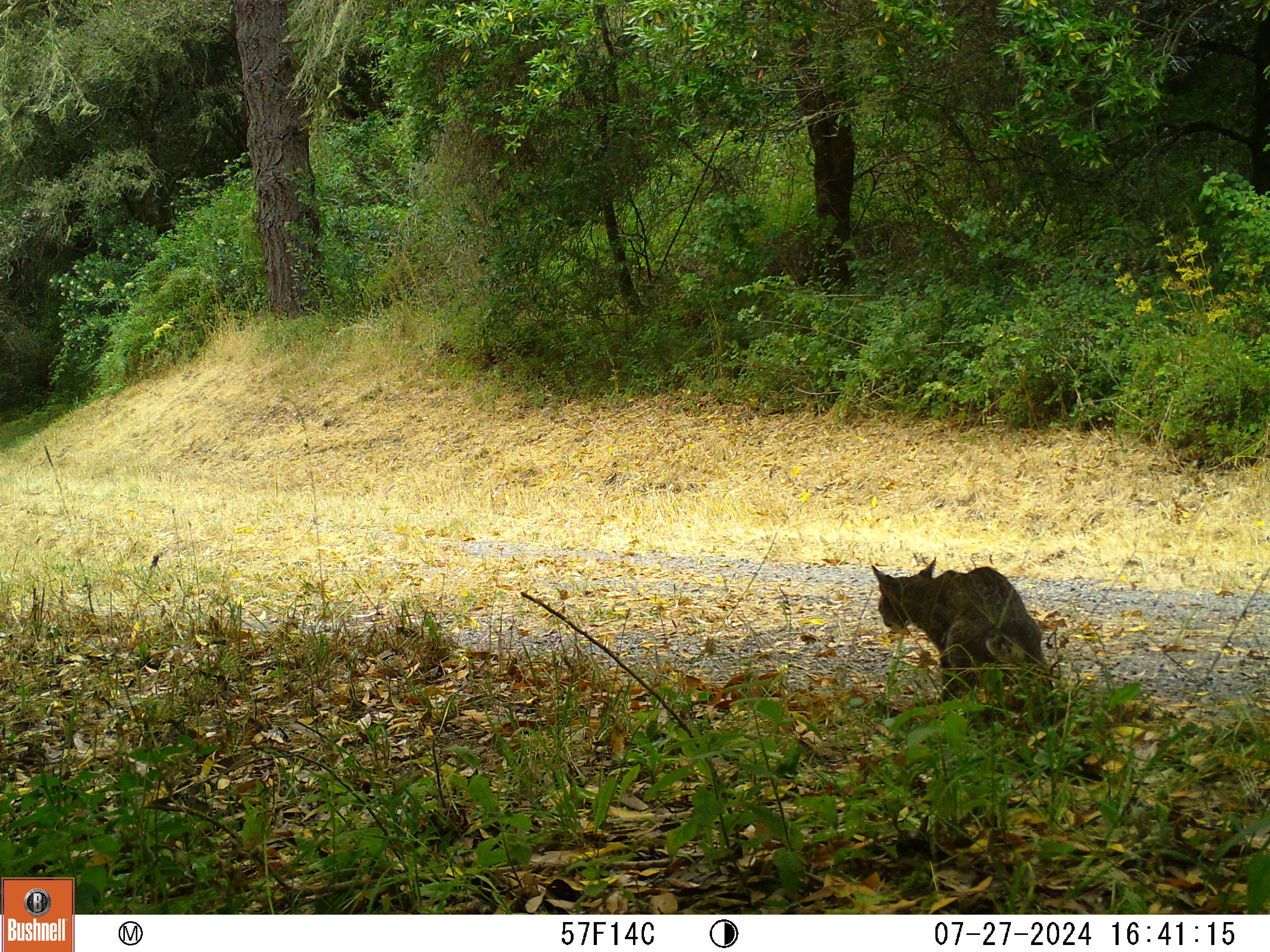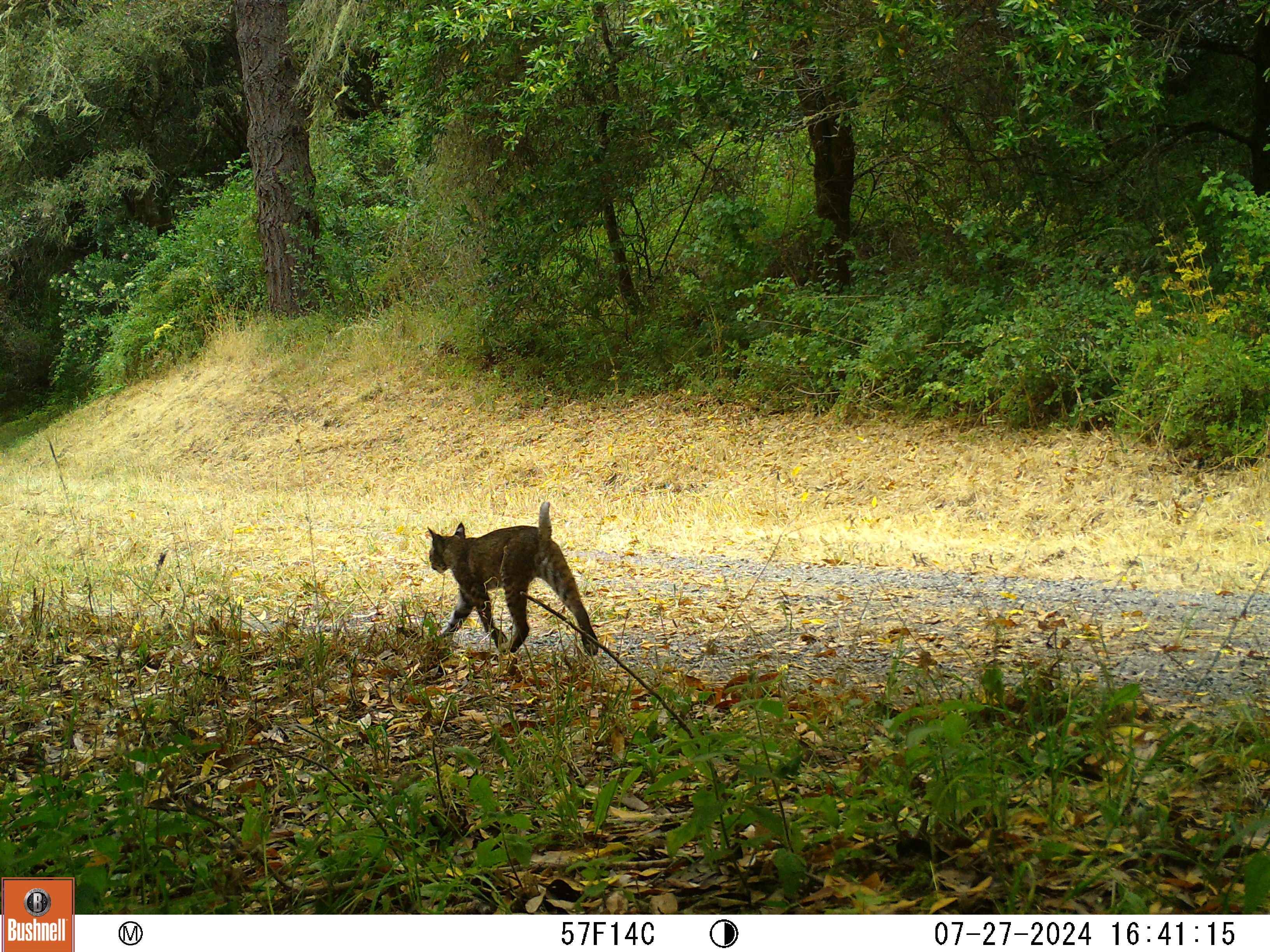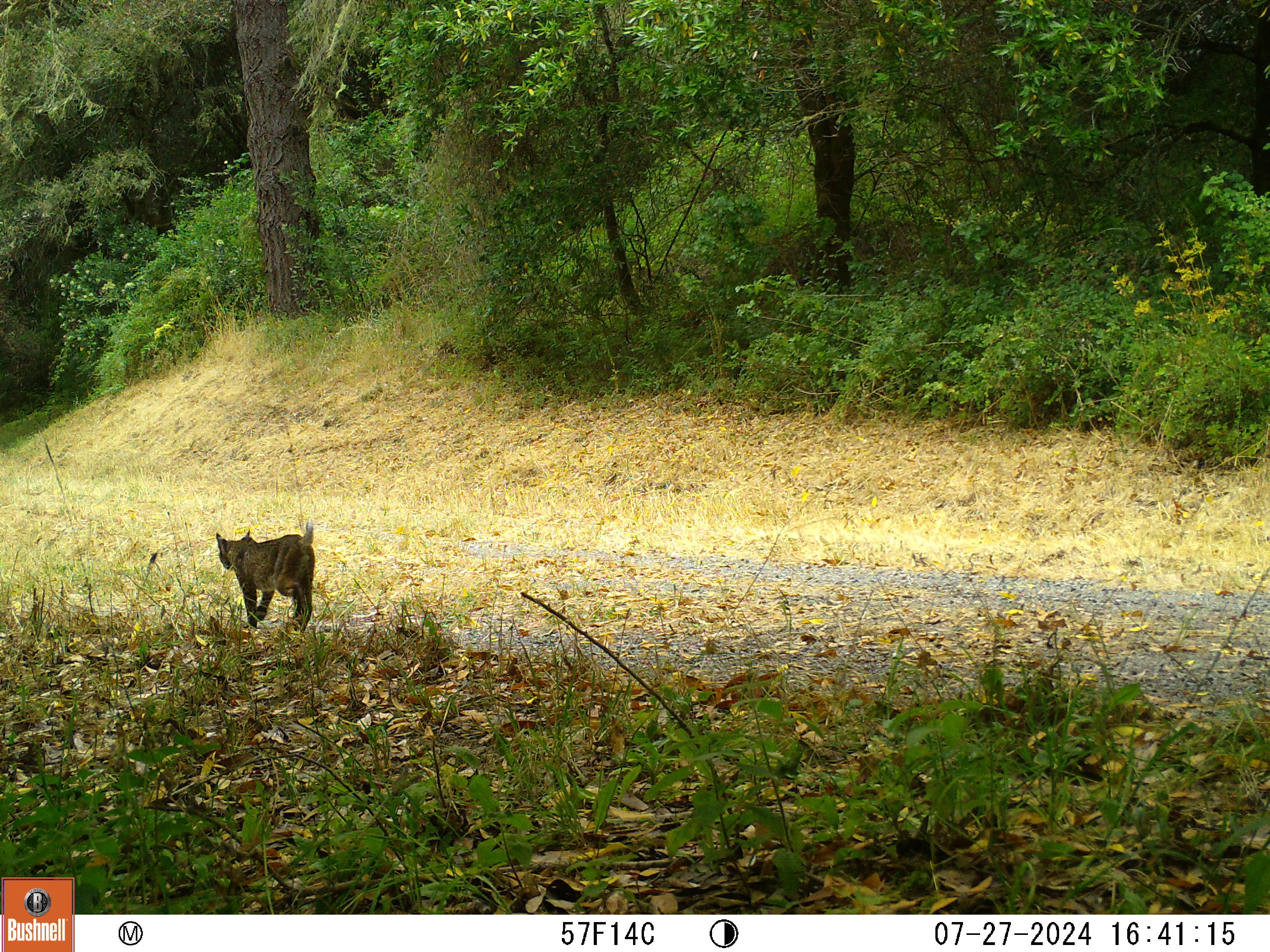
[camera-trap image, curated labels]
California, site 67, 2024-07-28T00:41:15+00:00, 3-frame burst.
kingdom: Animalia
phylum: Chordata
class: Mammalia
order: Carnivora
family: Felidae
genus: Lynx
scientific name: Lynx rufus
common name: bobcat